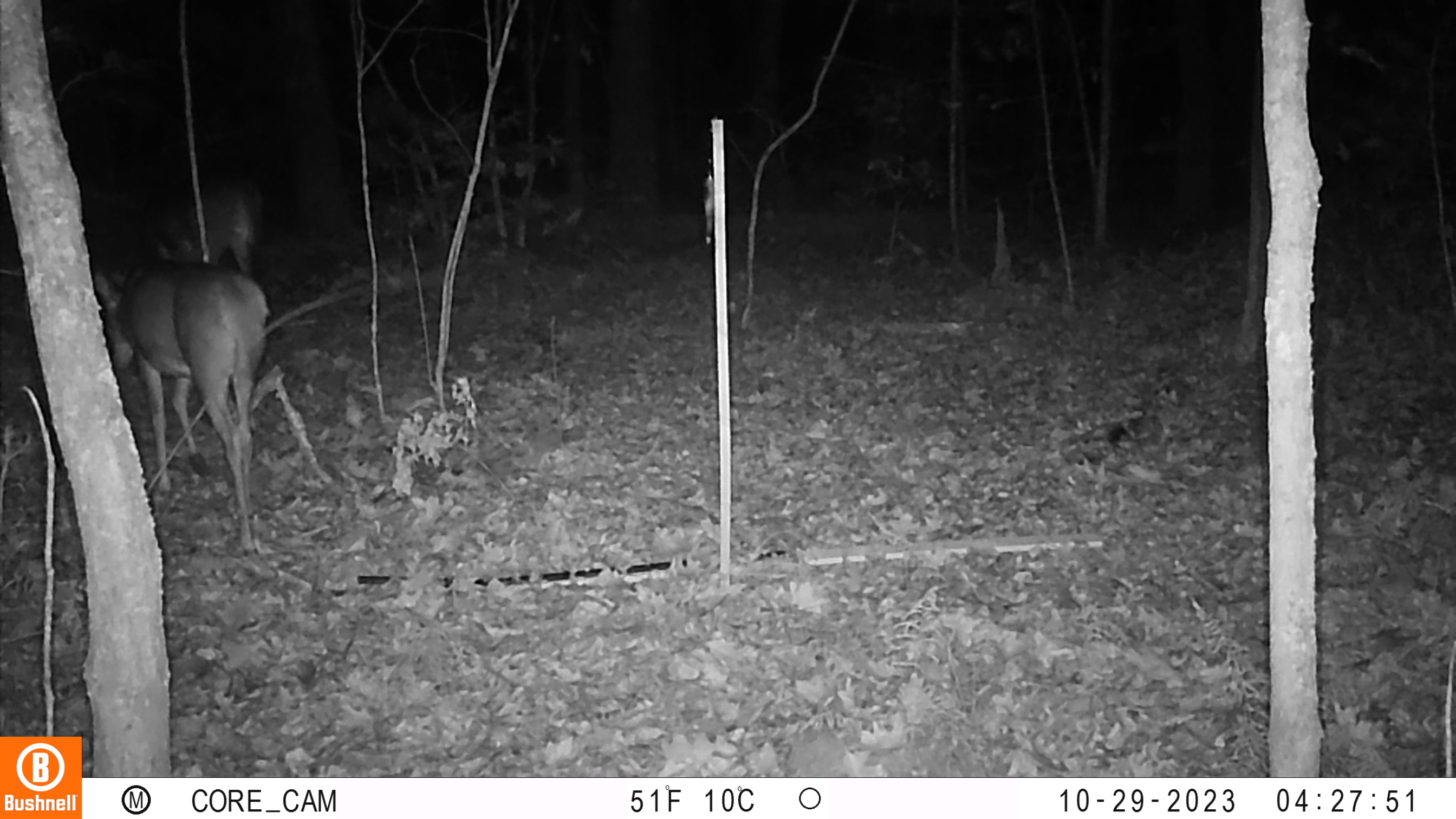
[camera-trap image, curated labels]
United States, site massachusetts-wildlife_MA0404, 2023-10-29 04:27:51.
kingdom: Animalia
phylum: Chordata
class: Mammalia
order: Artiodactyla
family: Cervidae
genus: Odocoileus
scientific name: Odocoileus virginianus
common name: white-tailed deer